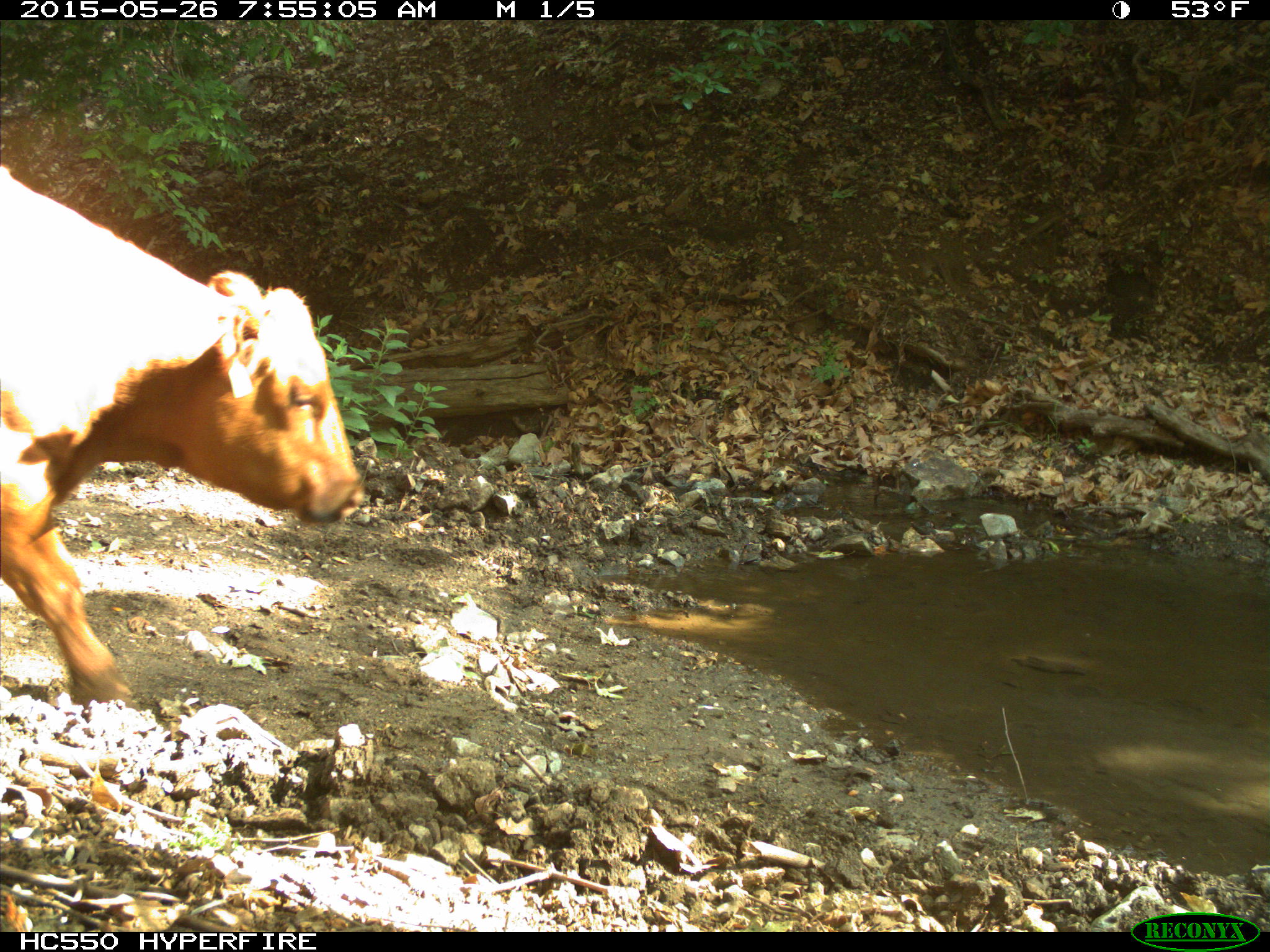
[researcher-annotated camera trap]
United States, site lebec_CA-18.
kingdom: Animalia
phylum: Chordata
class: Mammalia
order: Artiodactyla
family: Bovidae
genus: Bos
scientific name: Bos taurus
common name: domestic cow